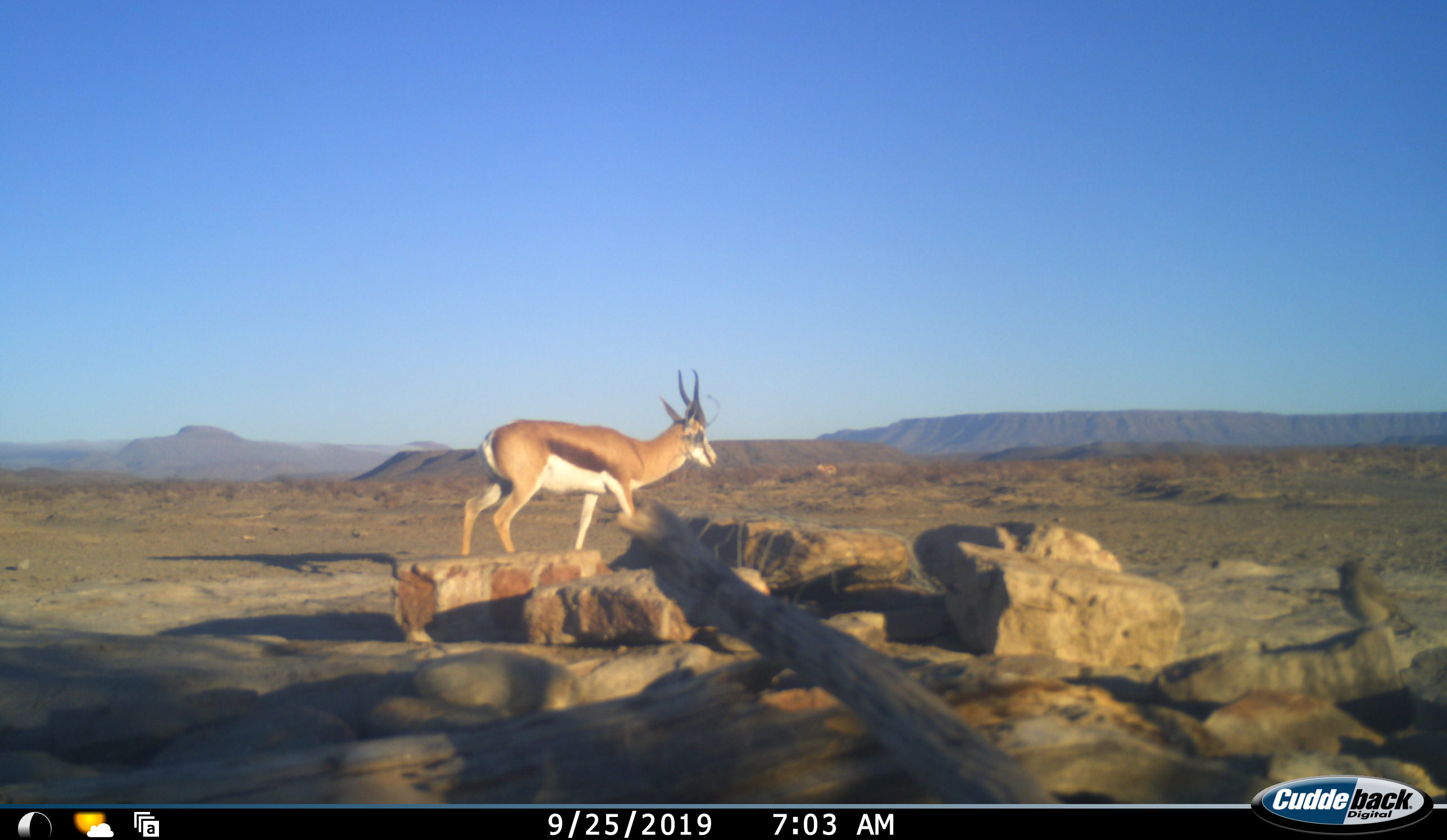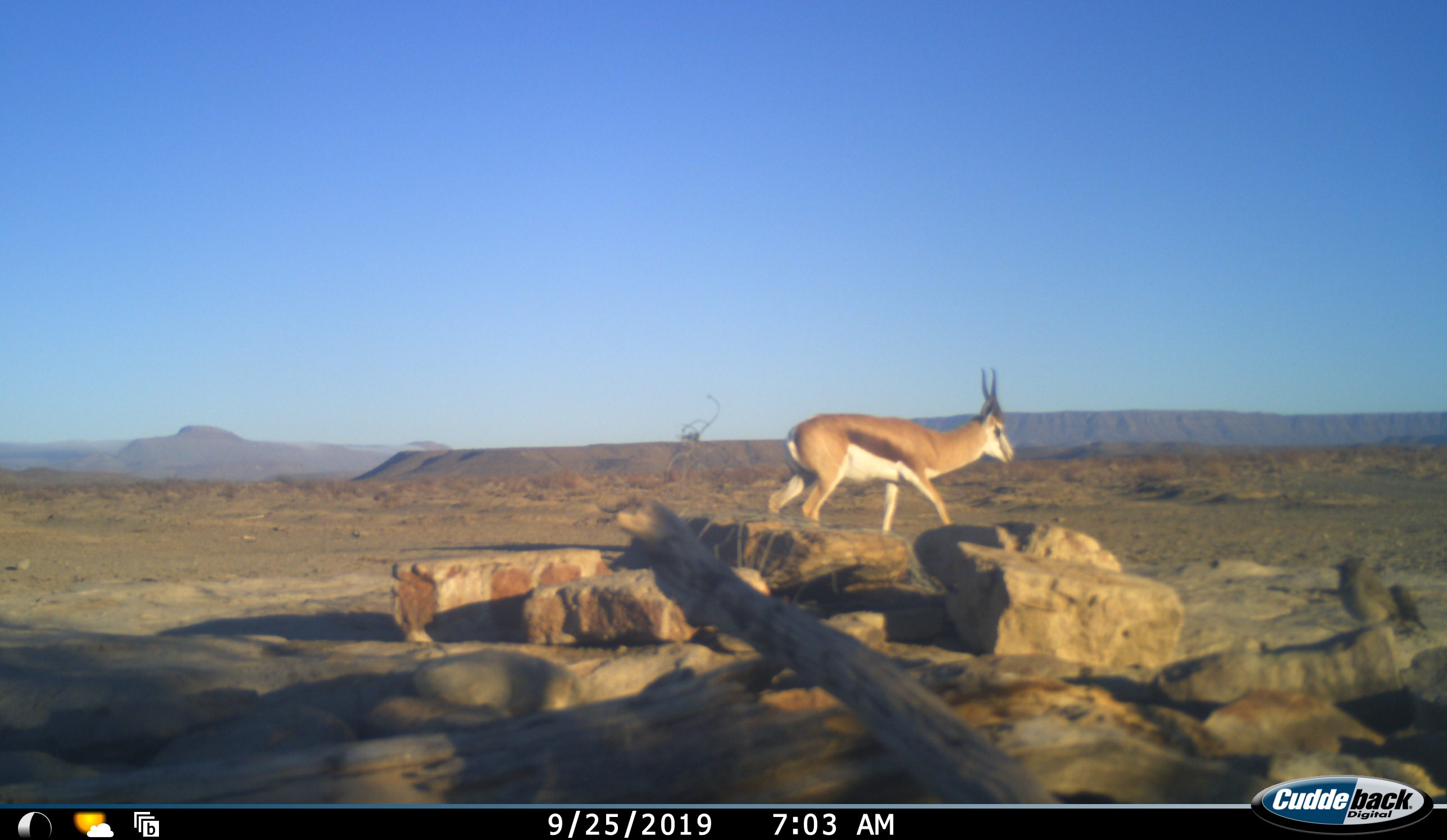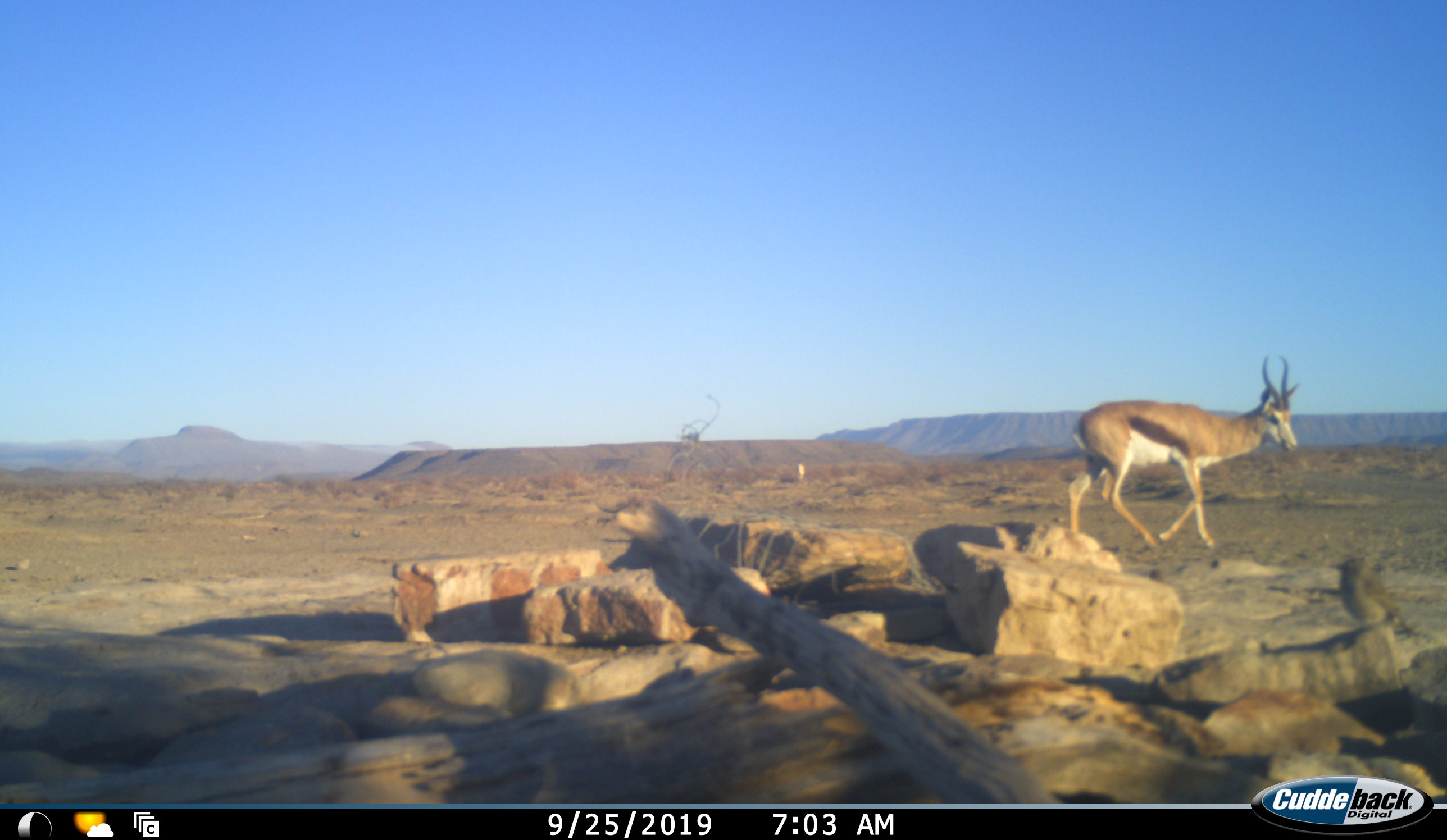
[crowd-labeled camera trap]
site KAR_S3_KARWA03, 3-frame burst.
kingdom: Animalia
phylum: Chordata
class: Mammalia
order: Artiodactyla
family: Bovidae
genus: Antidorcas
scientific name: Antidorcas marsupialis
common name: springbok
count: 1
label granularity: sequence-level